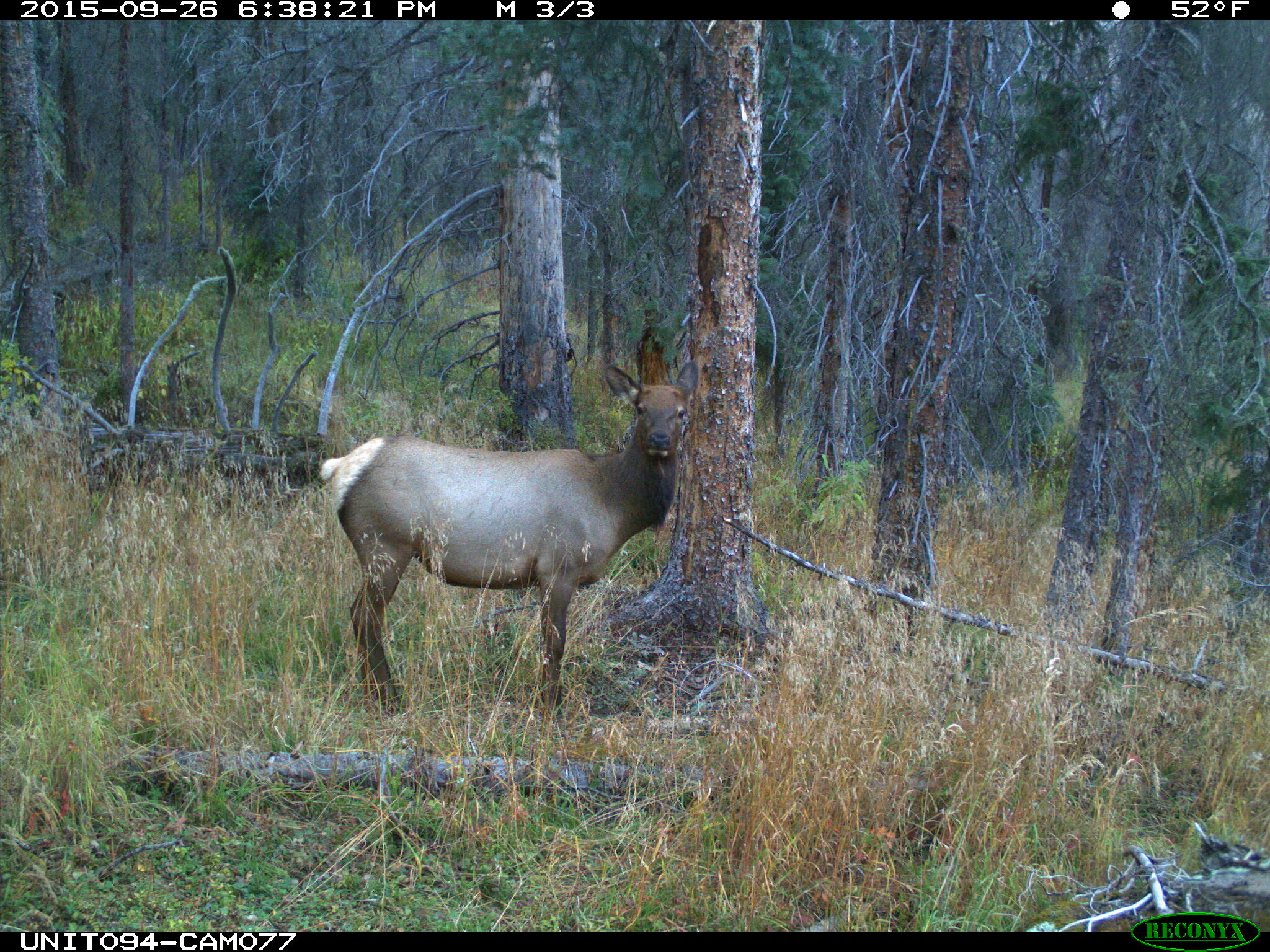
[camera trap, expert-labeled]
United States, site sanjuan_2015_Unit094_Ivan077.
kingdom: Animalia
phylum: Chordata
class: Mammalia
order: Artiodactyla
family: Cervidae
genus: Cervus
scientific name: Cervus elaphus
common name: red deer